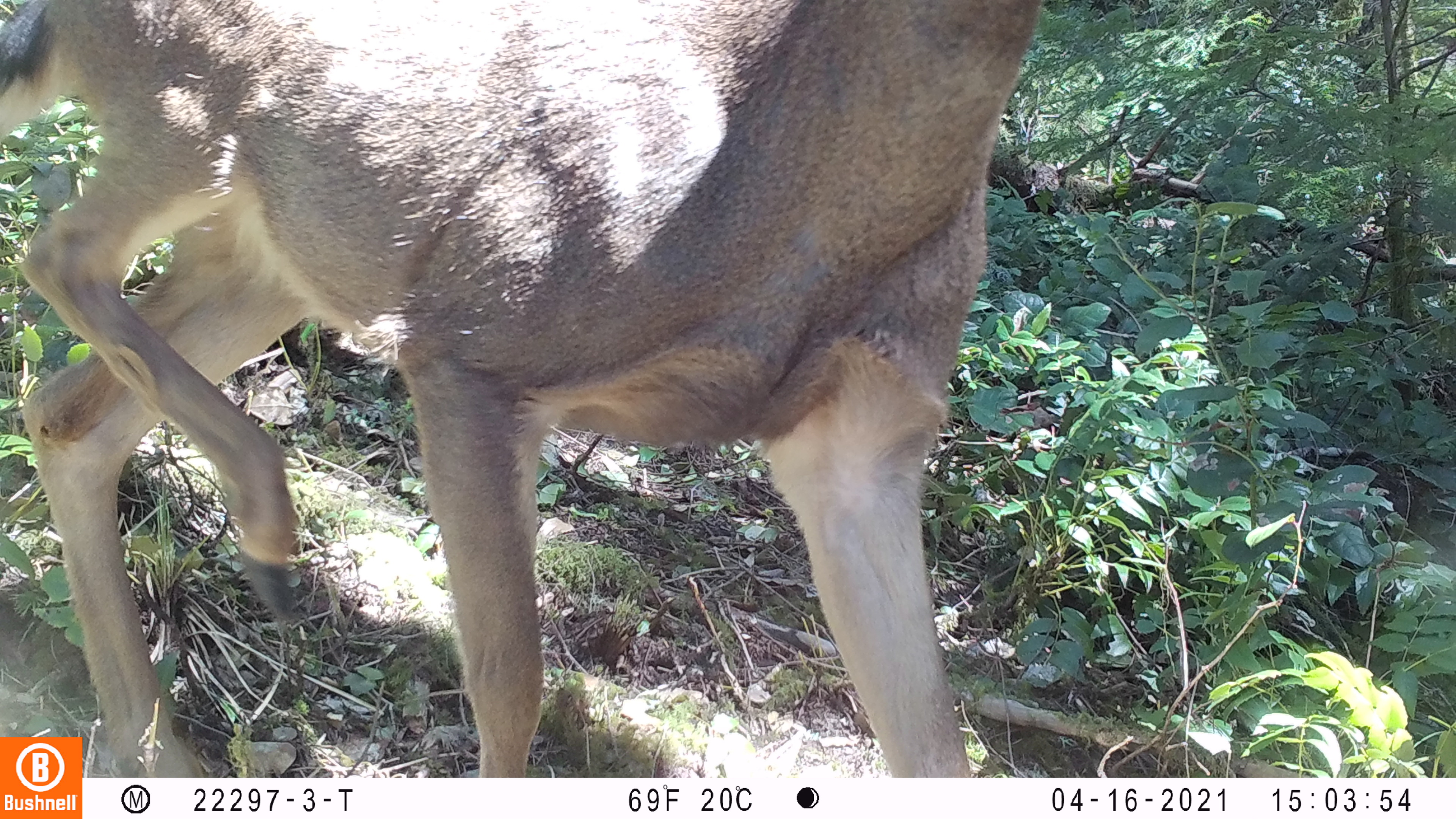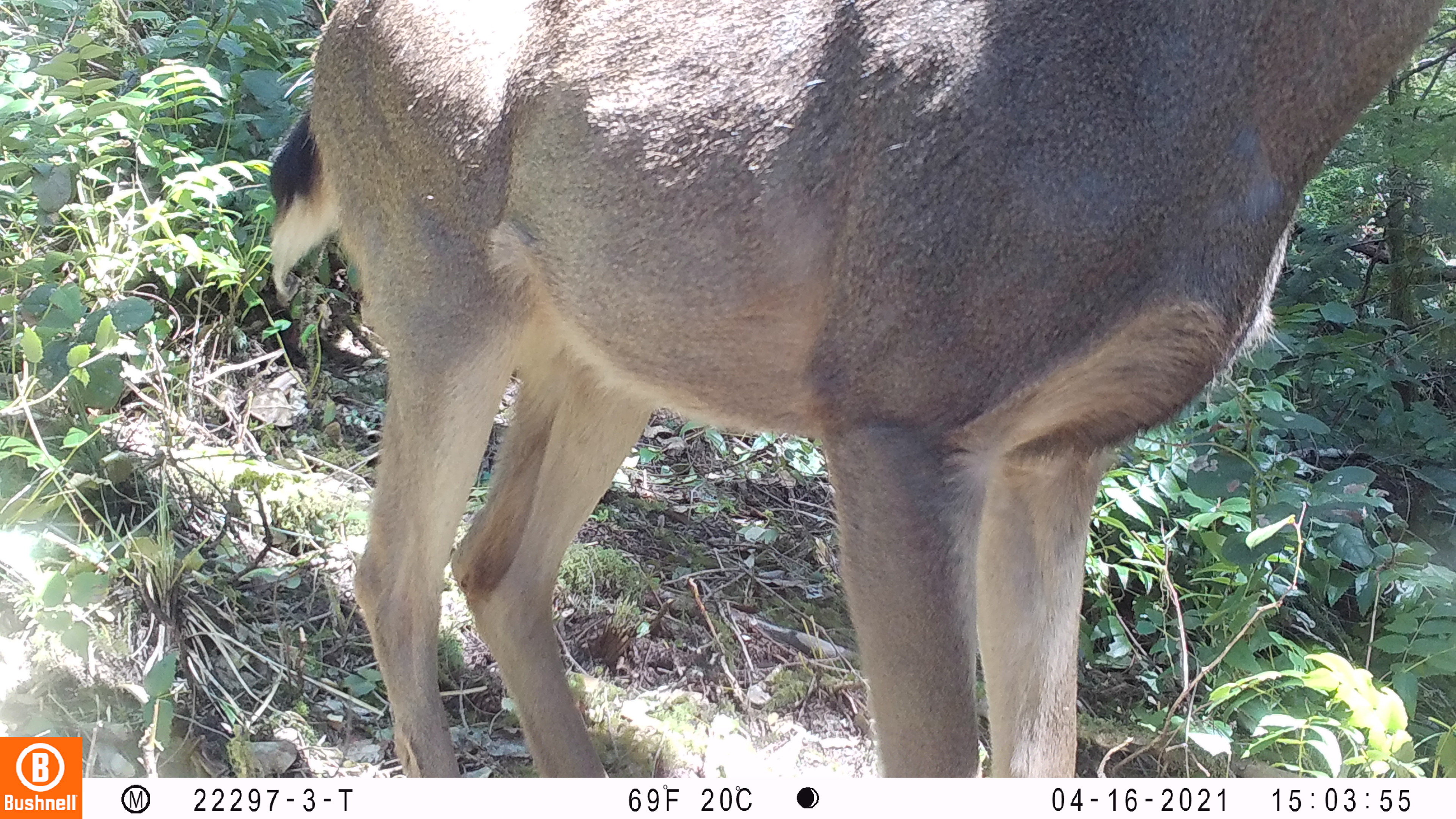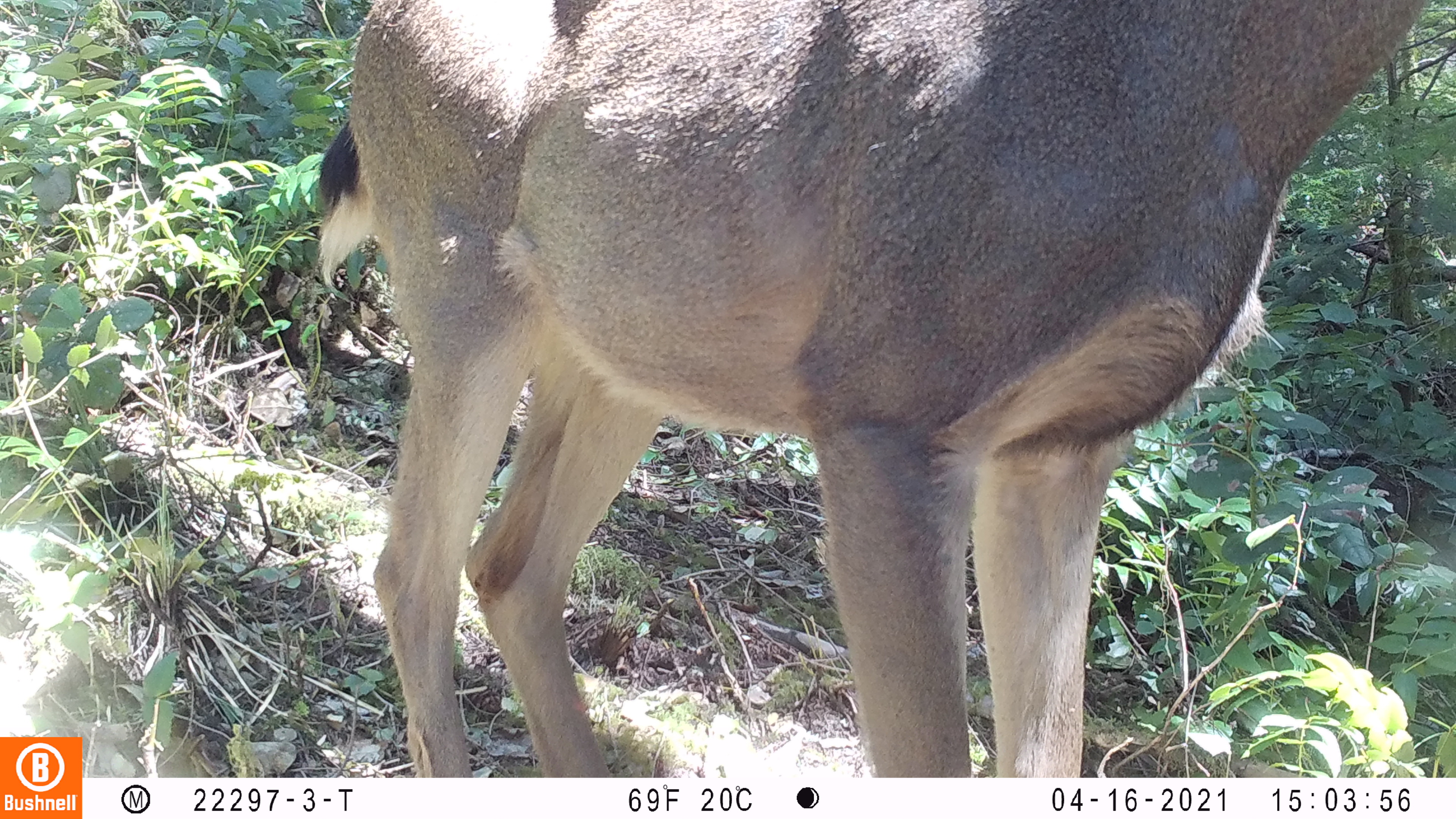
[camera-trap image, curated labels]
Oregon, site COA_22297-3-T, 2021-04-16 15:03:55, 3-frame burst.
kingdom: Animalia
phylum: Chordata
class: Mammalia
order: Artiodactyla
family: Cervidae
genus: Odocoileus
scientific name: Odocoileus hemionus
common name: black-tailed deer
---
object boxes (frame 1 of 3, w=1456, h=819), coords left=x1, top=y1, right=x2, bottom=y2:
black-tailed deer: left=0, top=0, right=1060, bottom=735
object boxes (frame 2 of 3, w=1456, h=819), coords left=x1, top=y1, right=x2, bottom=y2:
black-tailed deer: left=249, top=0, right=1455, bottom=776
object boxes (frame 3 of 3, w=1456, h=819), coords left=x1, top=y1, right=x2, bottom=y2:
black-tailed deer: left=295, top=0, right=1440, bottom=776